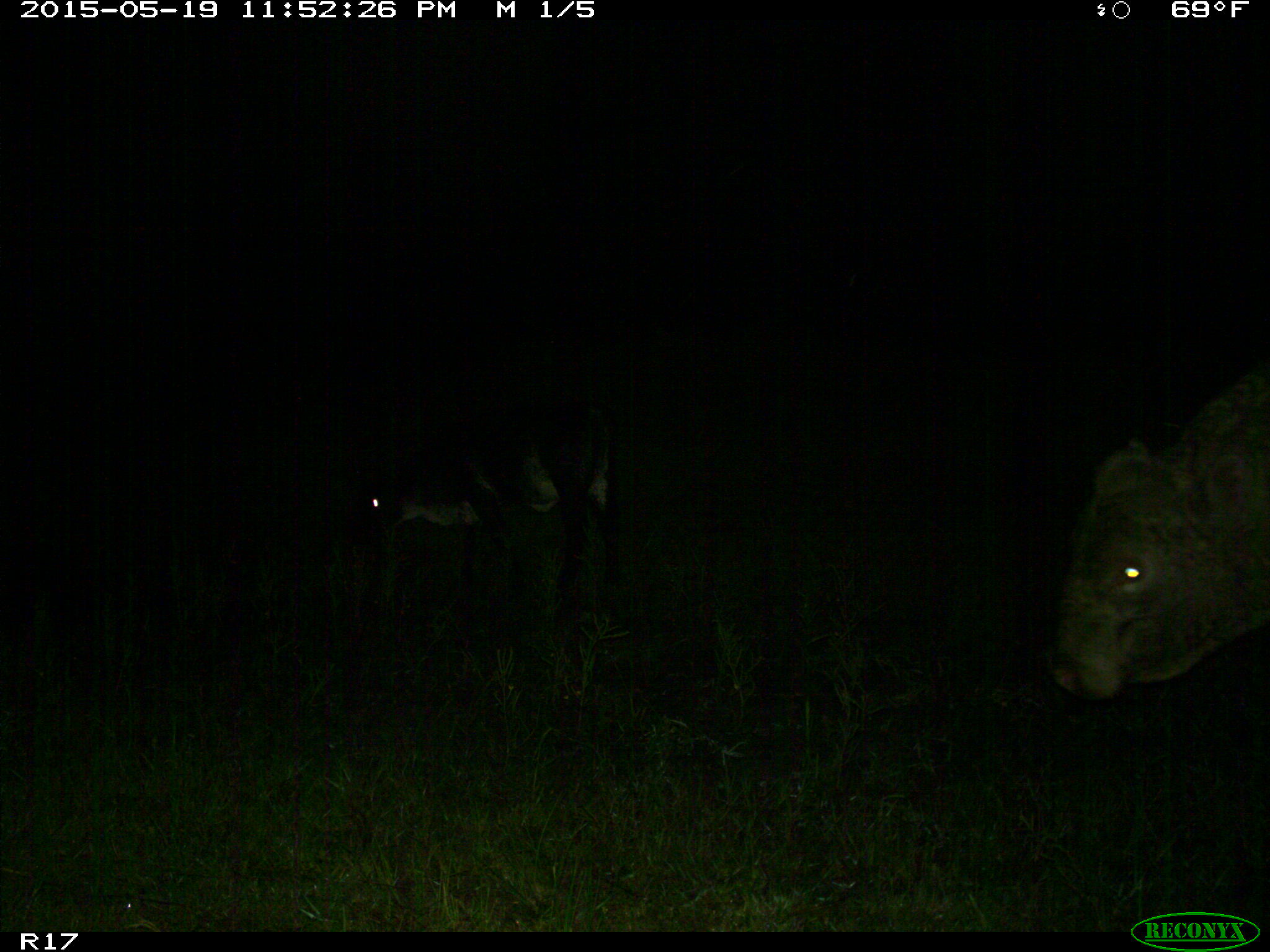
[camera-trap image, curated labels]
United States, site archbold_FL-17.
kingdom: Animalia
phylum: Chordata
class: Mammalia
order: Artiodactyla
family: Bovidae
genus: Bos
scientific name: Bos taurus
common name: domestic cow